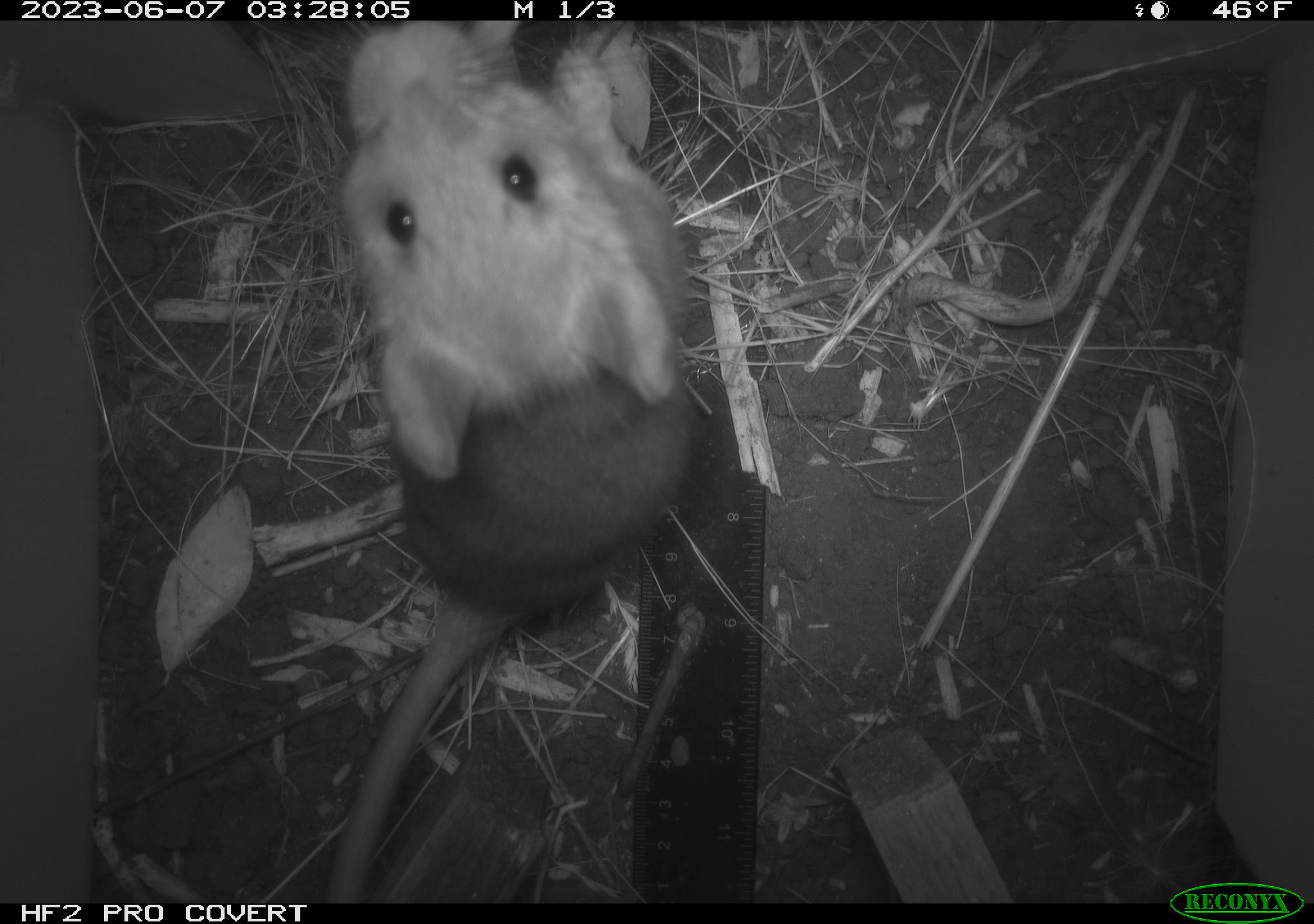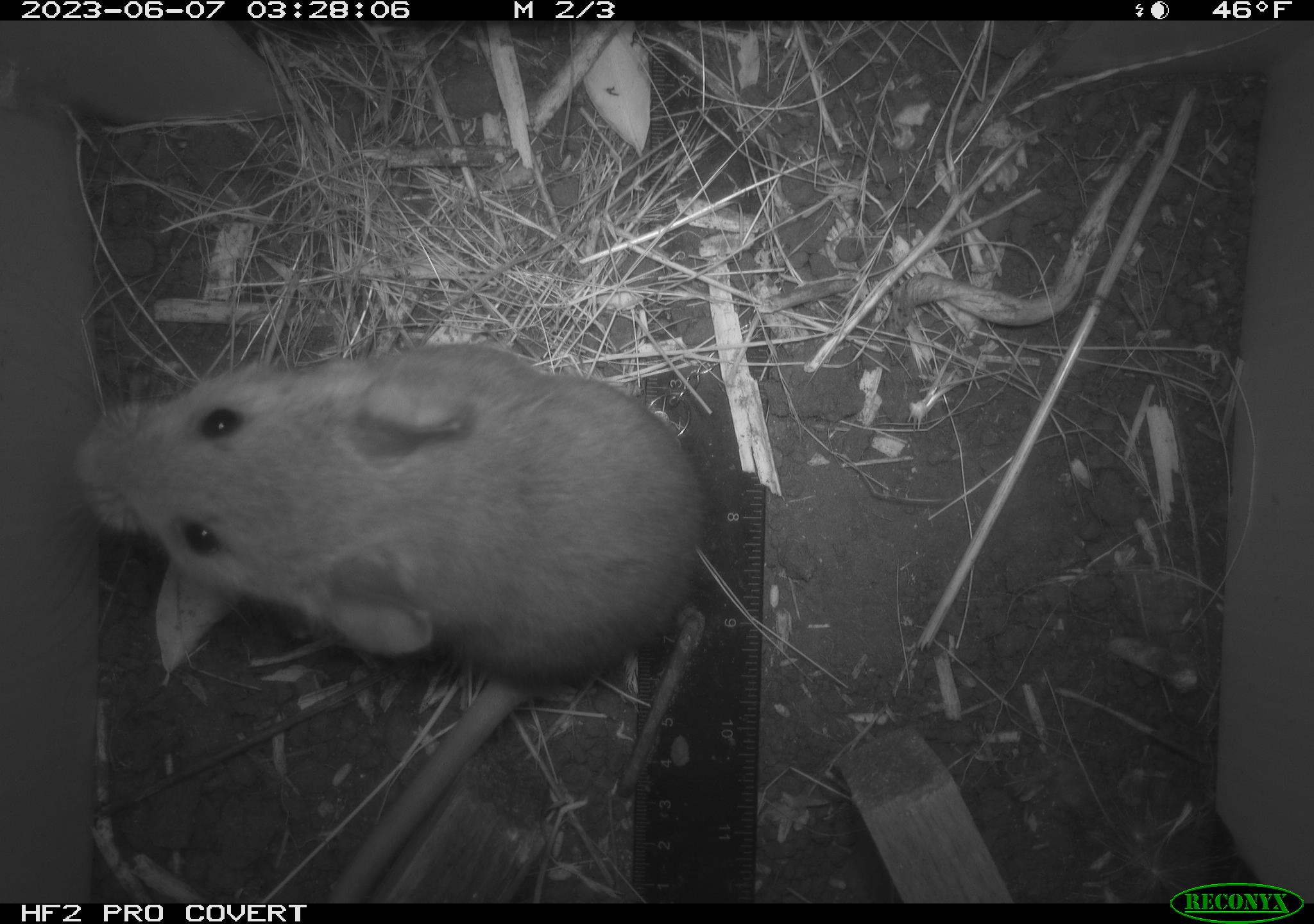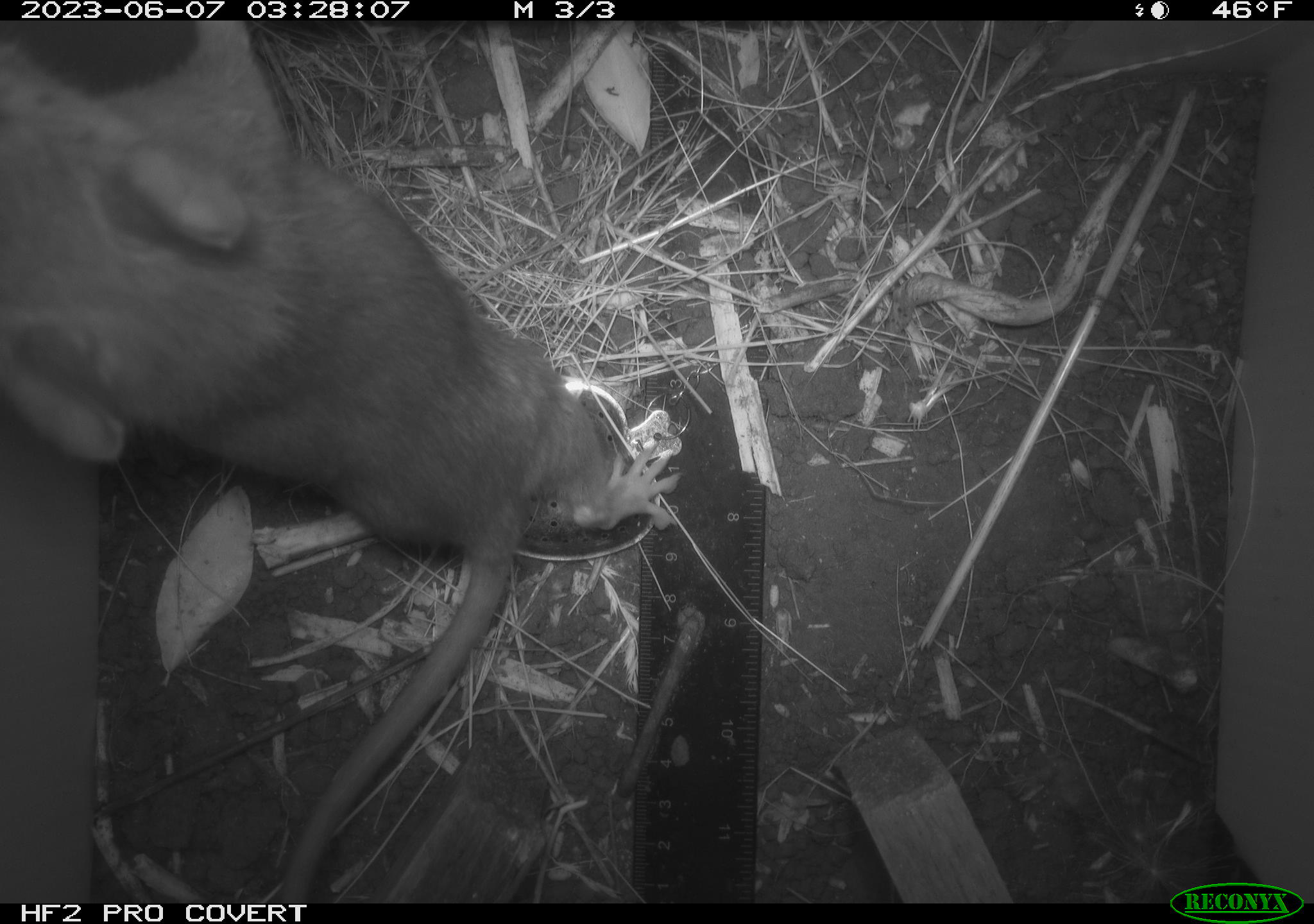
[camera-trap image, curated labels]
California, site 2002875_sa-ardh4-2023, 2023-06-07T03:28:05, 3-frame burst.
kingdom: Animalia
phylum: Chordata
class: Mammalia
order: Rodentia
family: Cricetidae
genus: Neotoma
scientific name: Neotoma fuscipes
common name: dusky-footed woodrat